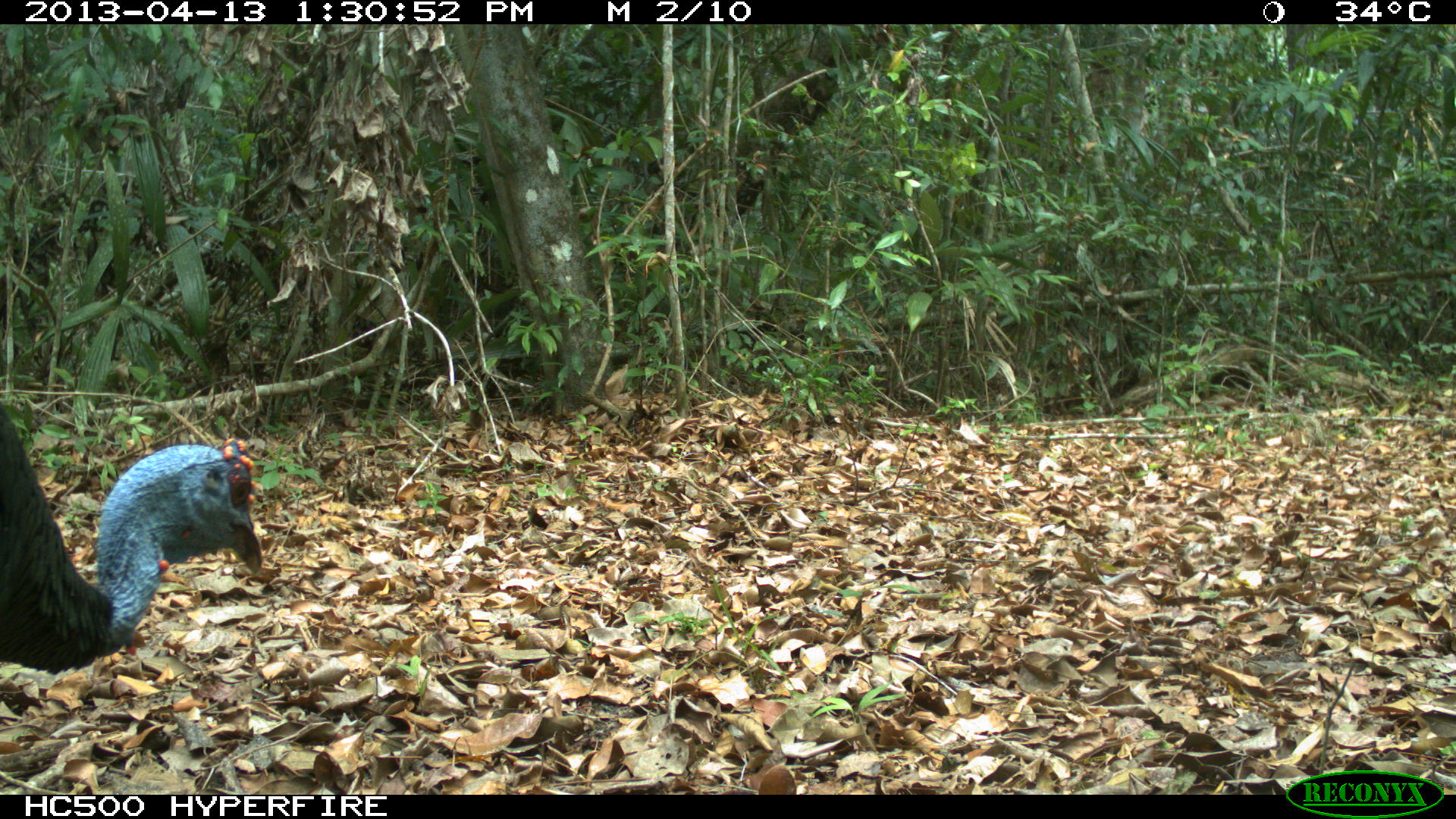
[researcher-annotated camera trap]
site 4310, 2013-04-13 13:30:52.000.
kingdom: Animalia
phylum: Chordata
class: Aves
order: Galliformes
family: Phasianidae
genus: Meleagris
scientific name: Meleagris ocellata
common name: ocellated turkey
Meleagris ocellata (ocellated turkey), count 1, sex male.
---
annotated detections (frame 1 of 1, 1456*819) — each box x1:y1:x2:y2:
meleagris ocellata: 0:384:266:675